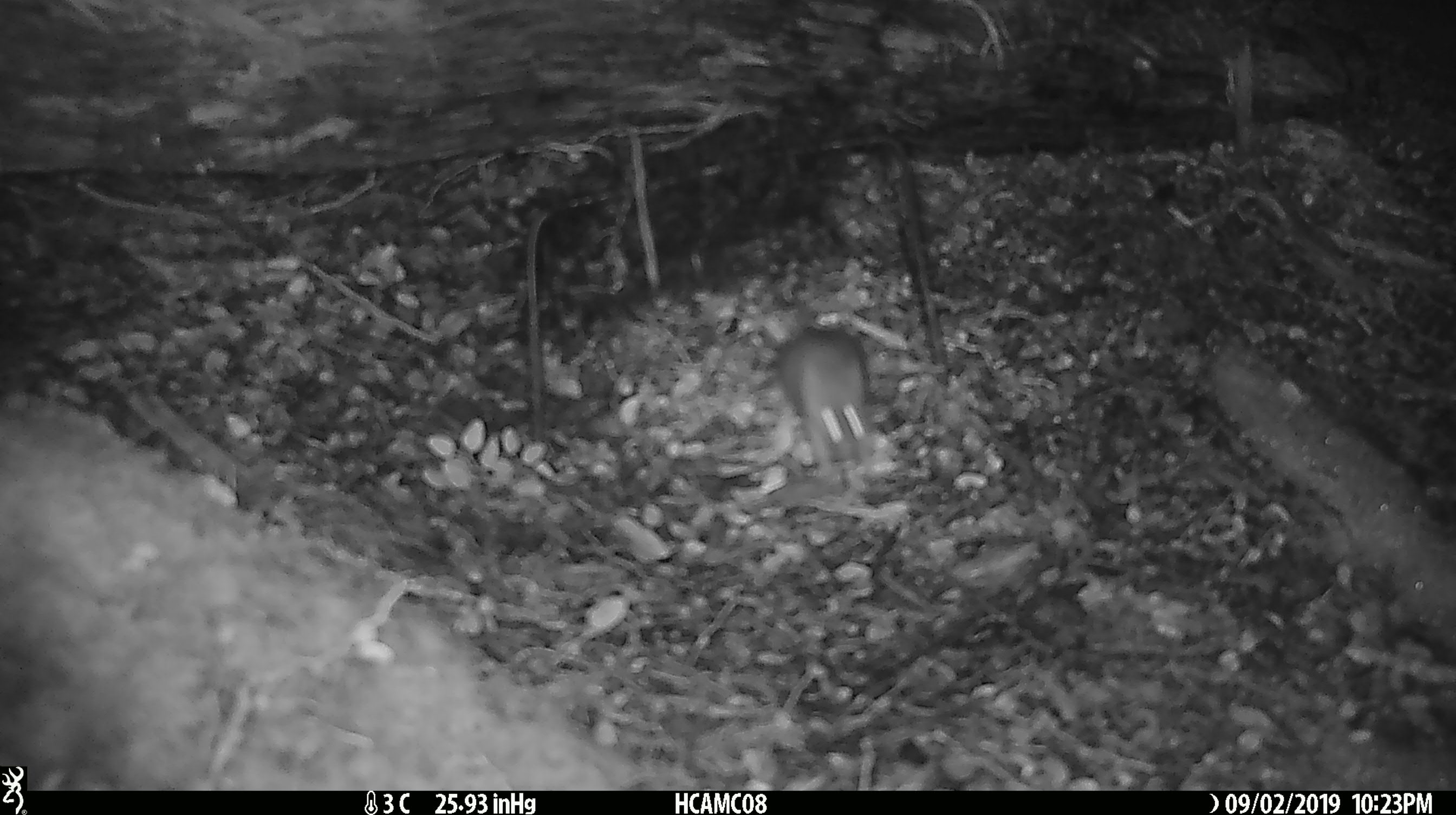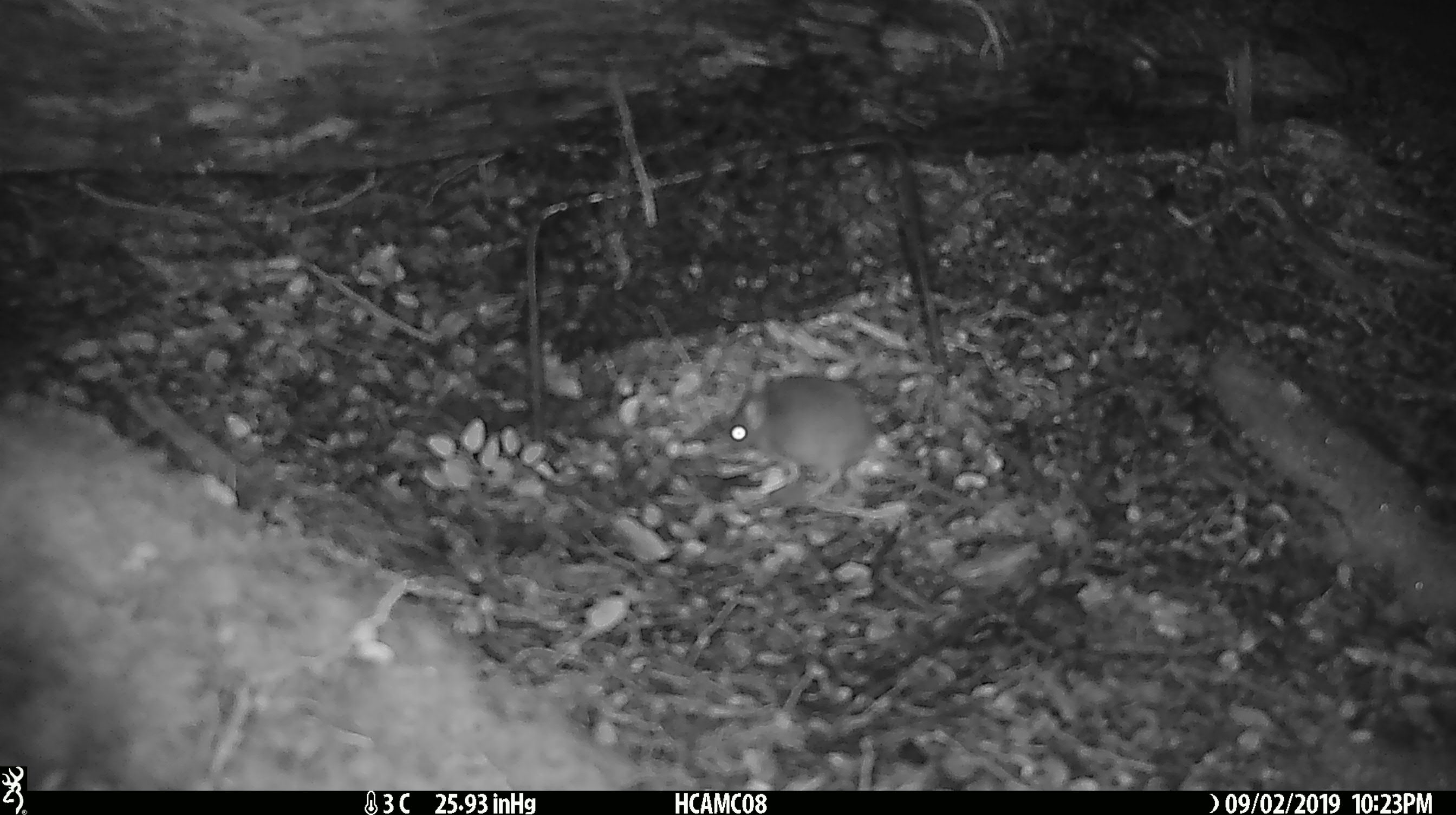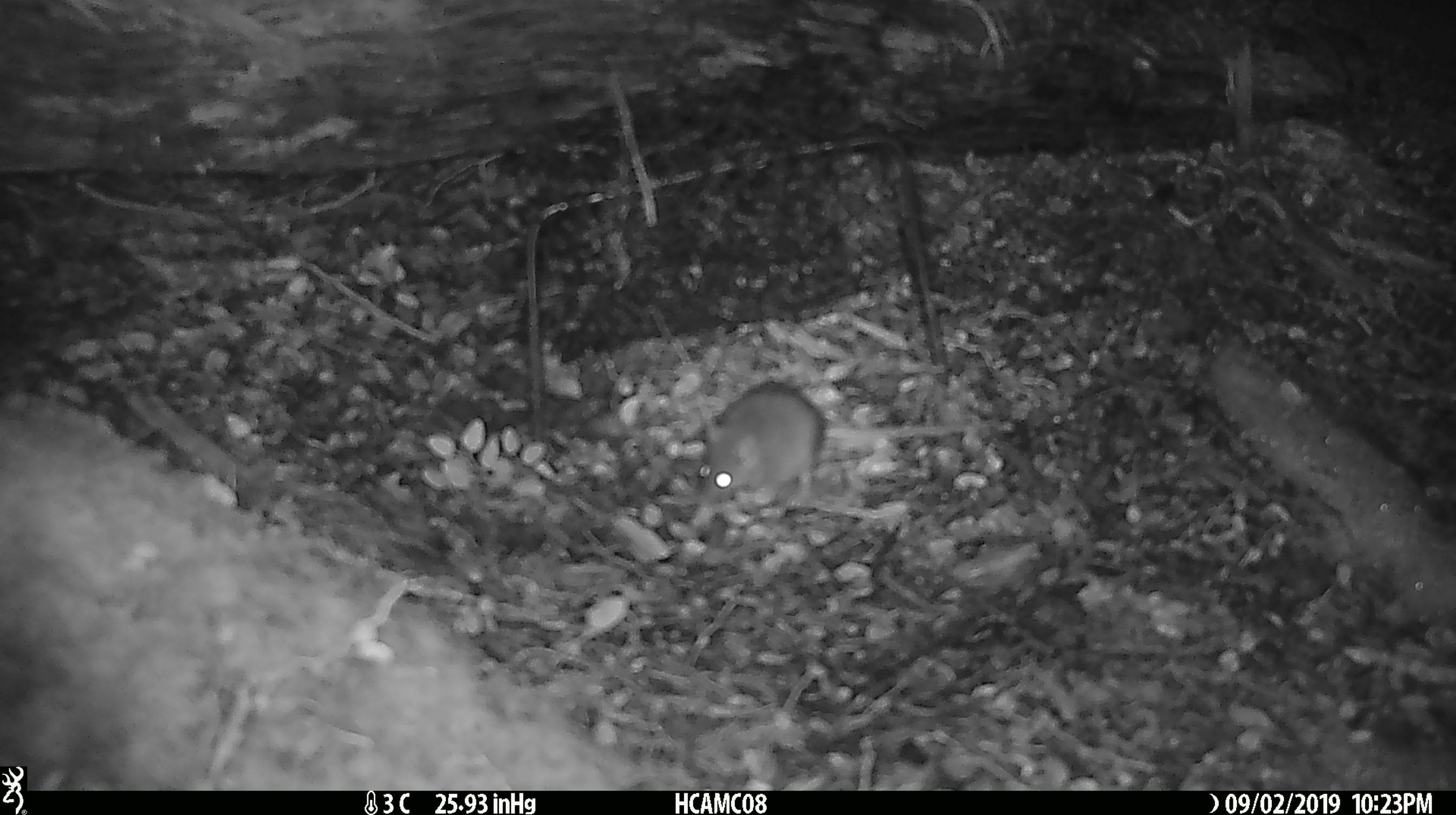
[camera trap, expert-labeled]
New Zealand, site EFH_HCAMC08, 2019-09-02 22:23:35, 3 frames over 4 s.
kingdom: Animalia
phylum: Chordata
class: Mammalia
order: Rodentia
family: Muridae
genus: Mus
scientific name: Mus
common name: mouse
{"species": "mouse (Mus)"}